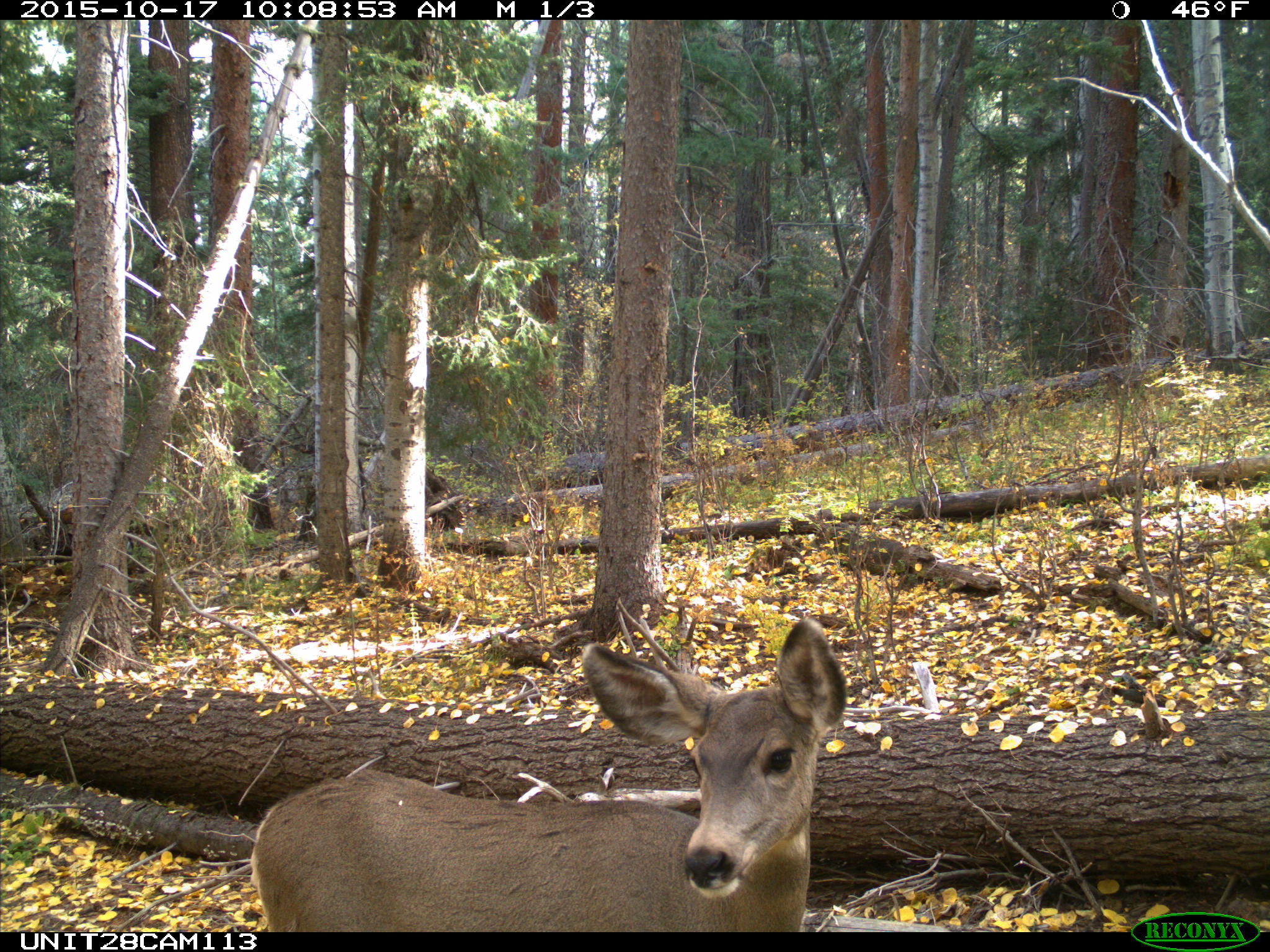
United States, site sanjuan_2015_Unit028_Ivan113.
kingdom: Animalia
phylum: Chordata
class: Mammalia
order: Artiodactyla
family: Cervidae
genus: Odocoileus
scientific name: Odocoileus hemionus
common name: mule deer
Odocoileus hemionus (mule deer).